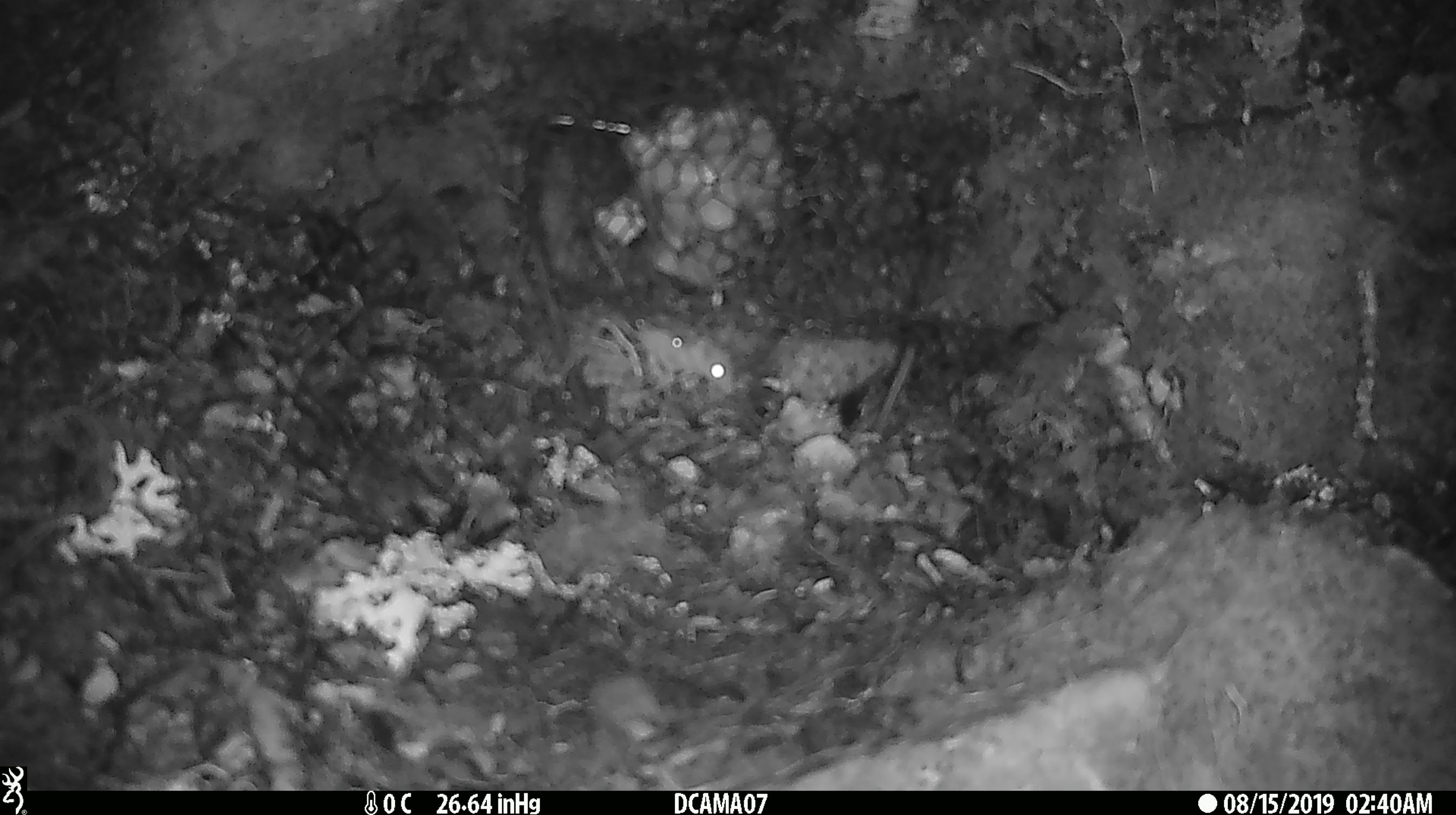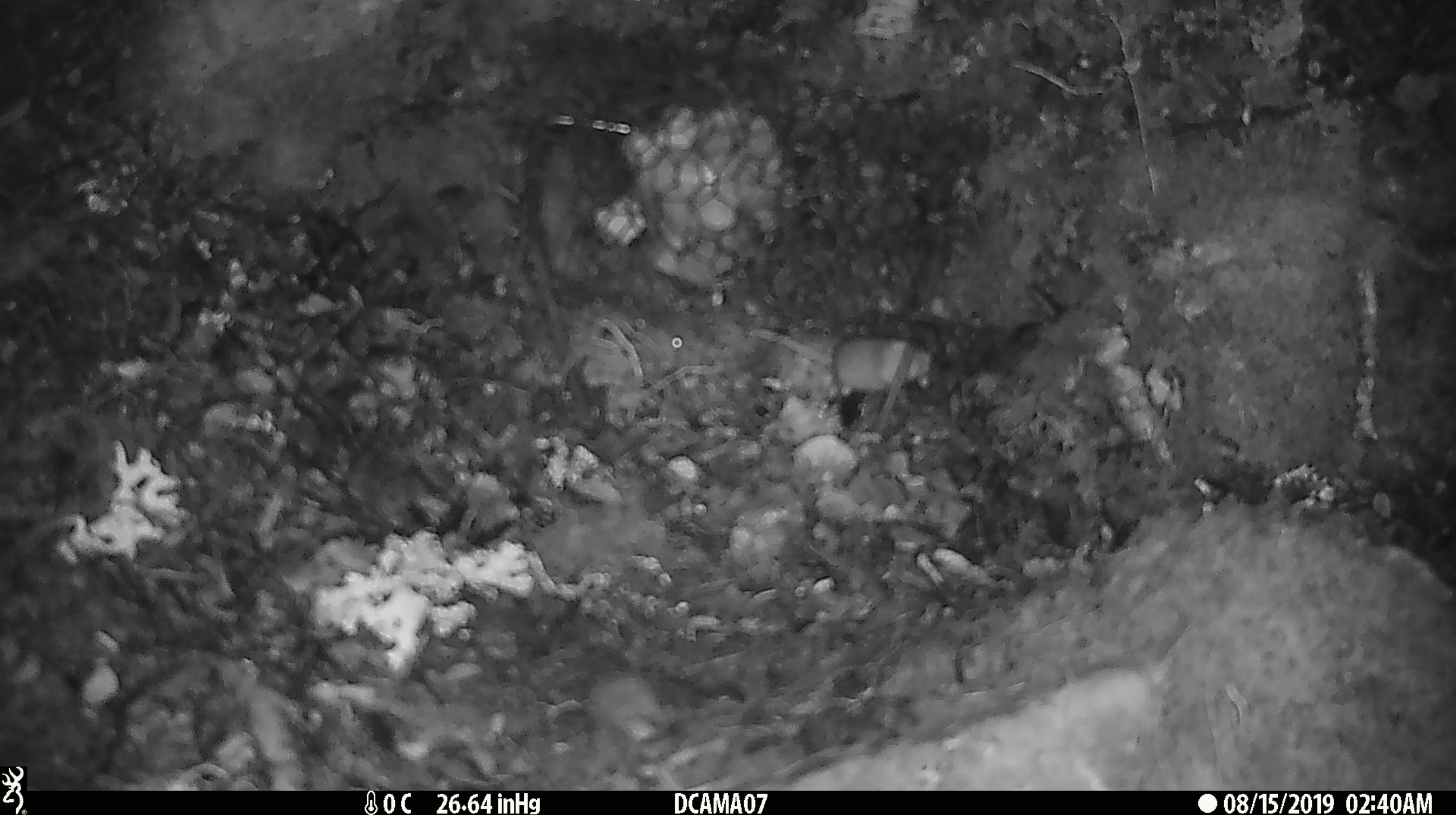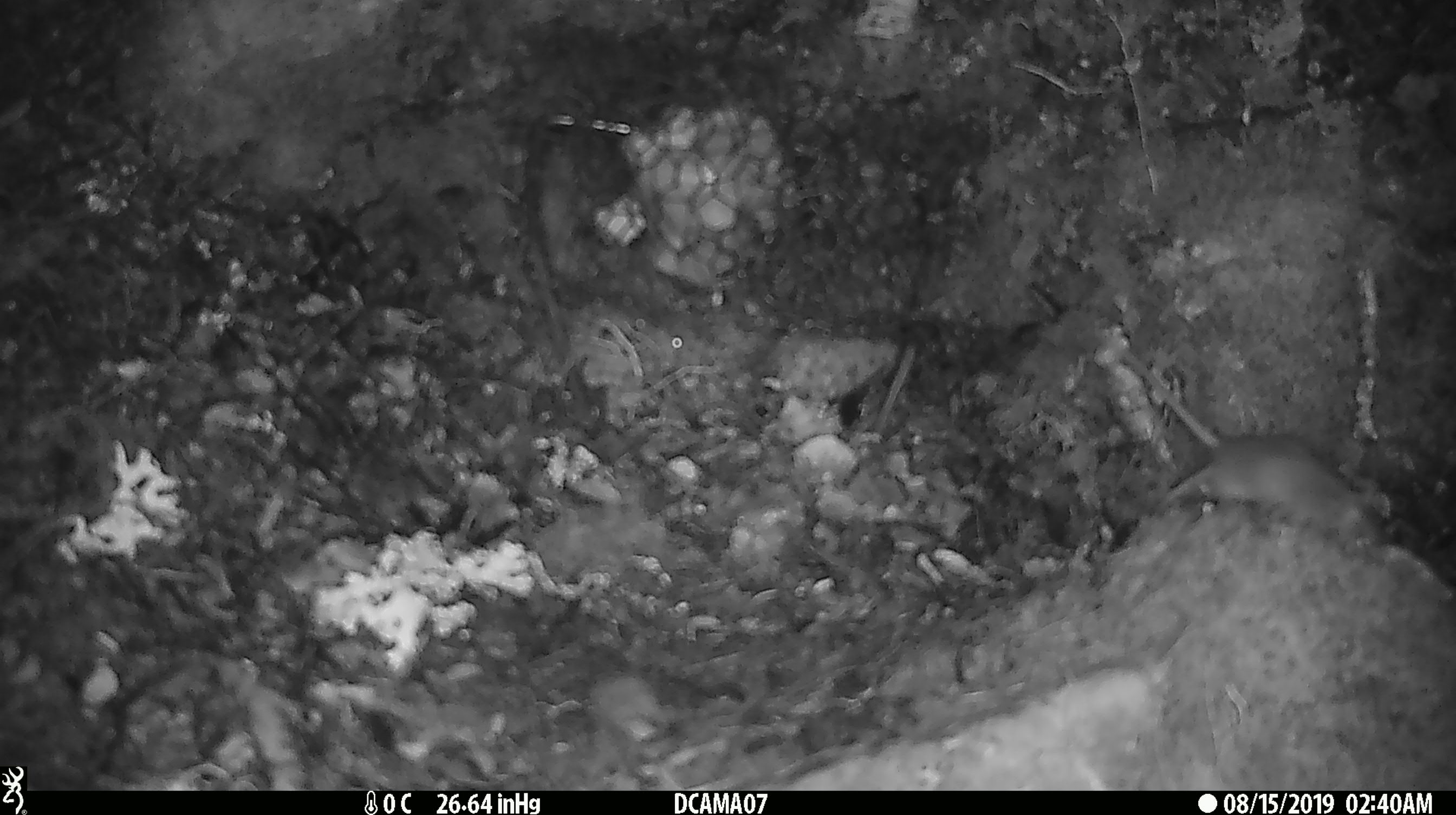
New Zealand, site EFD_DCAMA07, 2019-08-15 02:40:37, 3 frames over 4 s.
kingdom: Animalia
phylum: Chordata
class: Mammalia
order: Rodentia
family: Muridae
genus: Mus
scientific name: Mus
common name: mouse